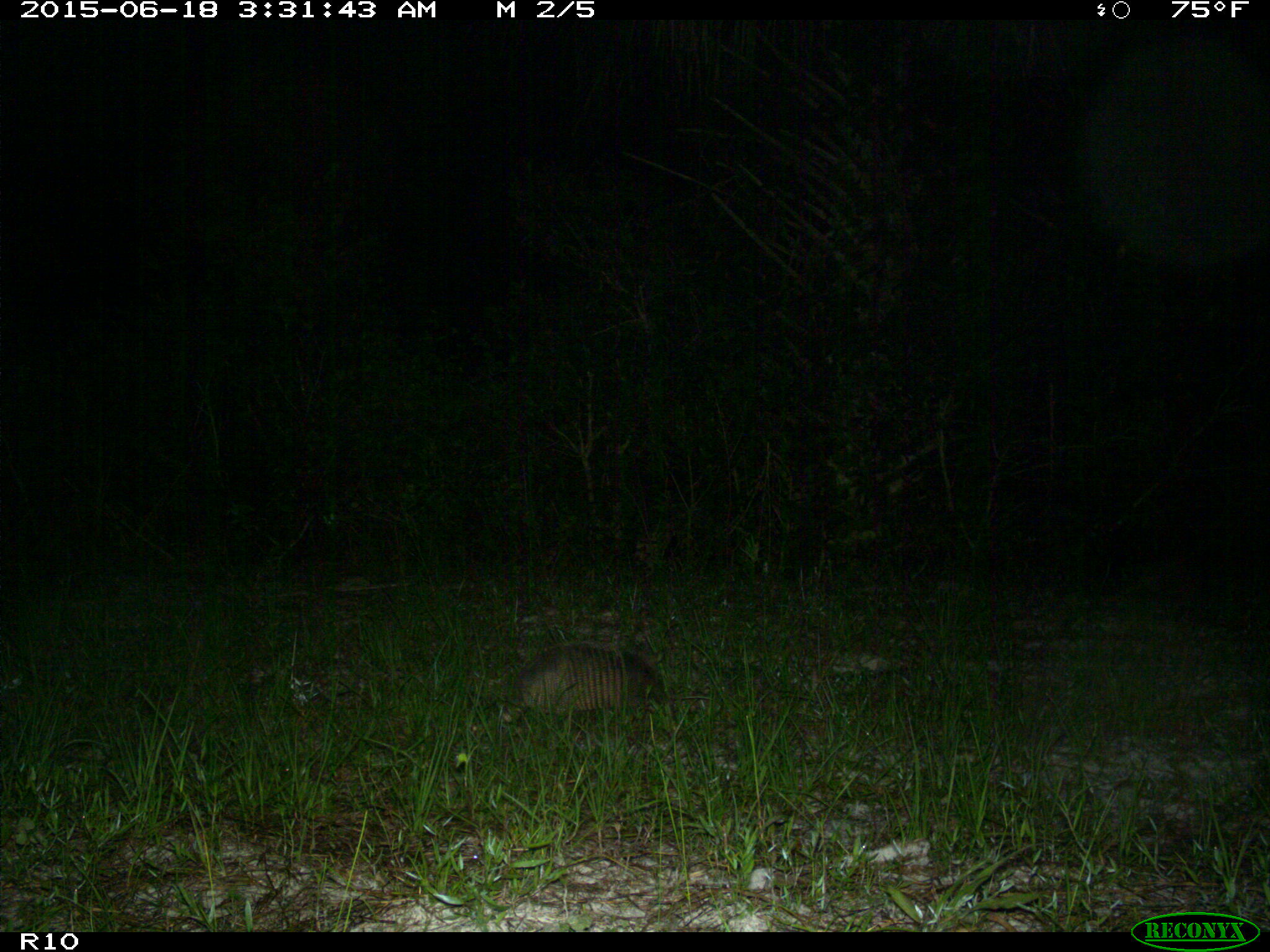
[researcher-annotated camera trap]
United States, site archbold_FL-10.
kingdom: Animalia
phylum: Chordata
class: Mammalia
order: Cingulata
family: Dasypodidae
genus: Dasypus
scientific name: Dasypus novemcinctus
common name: nine-banded armadillo